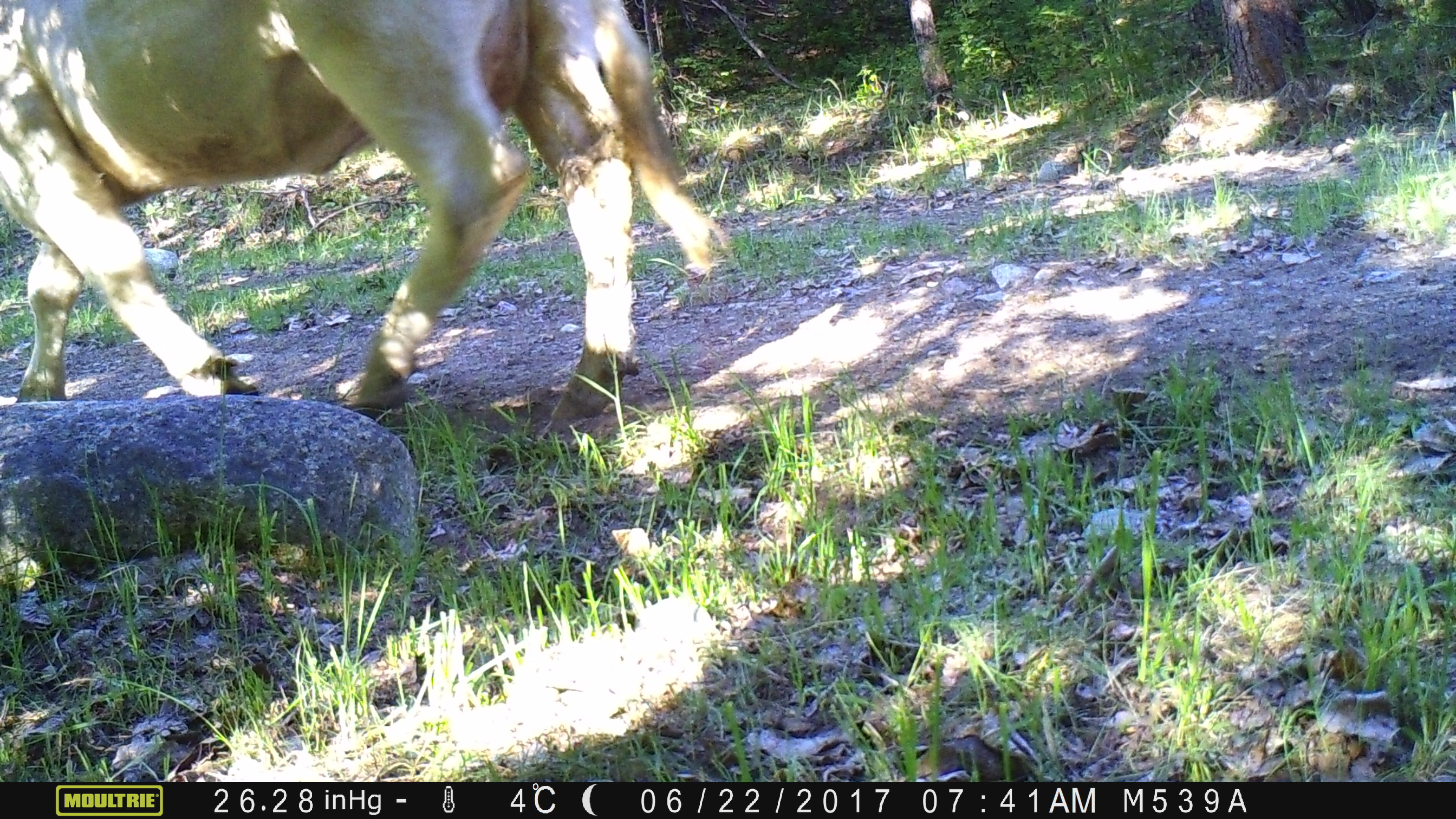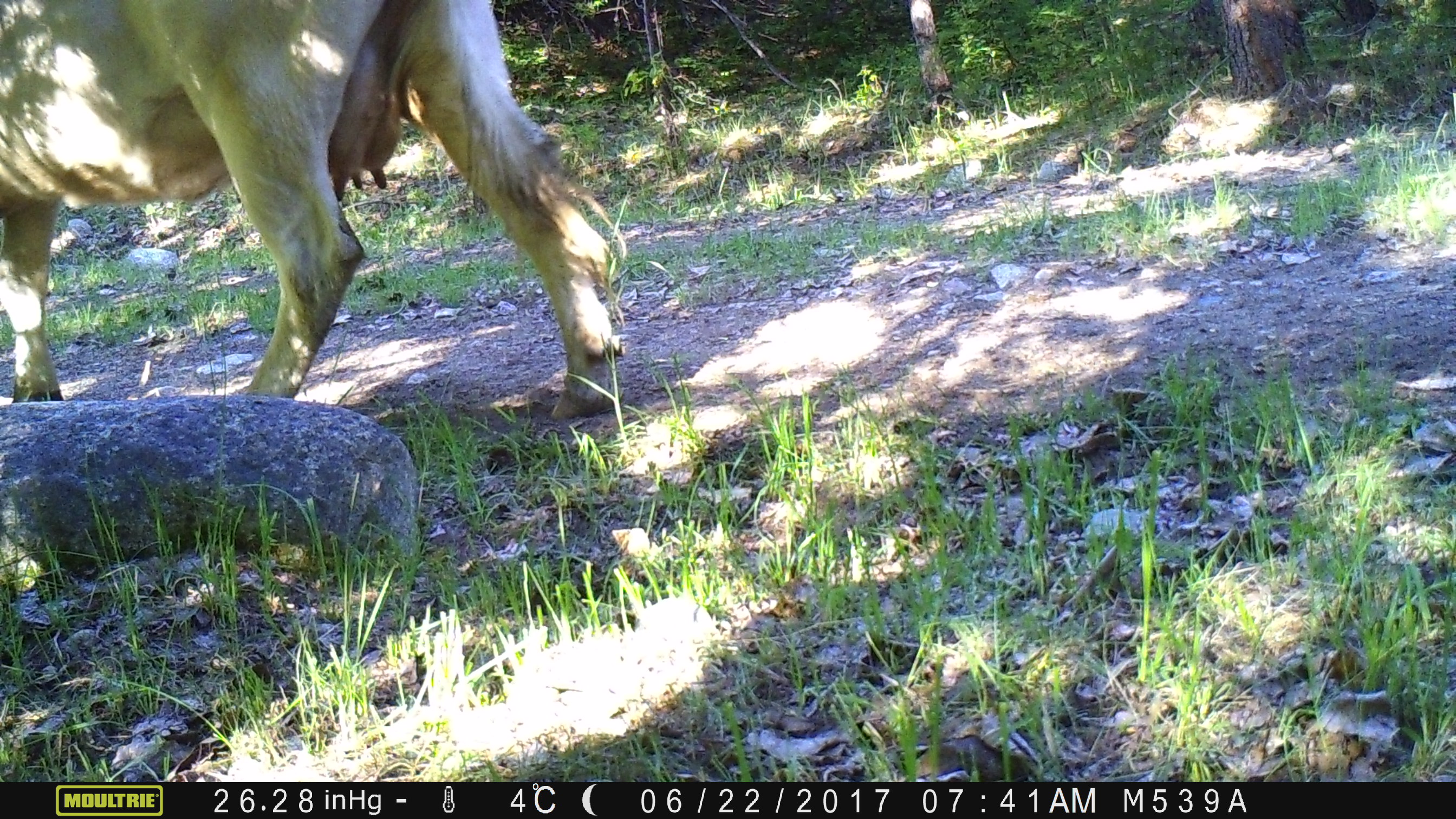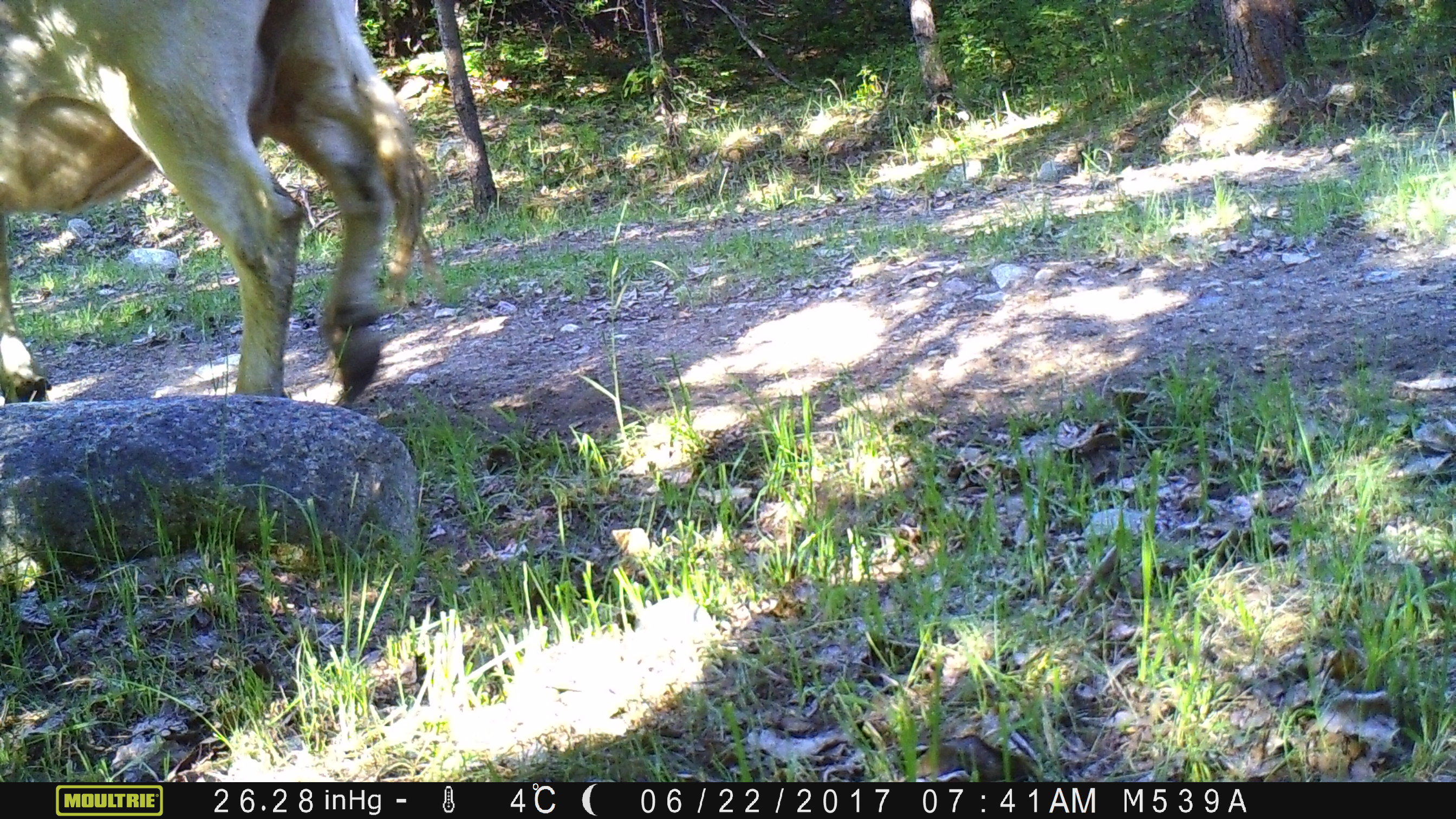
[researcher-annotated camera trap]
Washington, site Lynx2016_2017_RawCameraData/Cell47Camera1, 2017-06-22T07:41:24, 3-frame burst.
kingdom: Animalia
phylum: Chordata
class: Mammalia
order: Artiodactyla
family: Bovidae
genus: Bos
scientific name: Bos taurus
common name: domestic cattle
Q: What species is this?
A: Domestic cattle (Bos taurus).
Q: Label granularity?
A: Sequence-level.